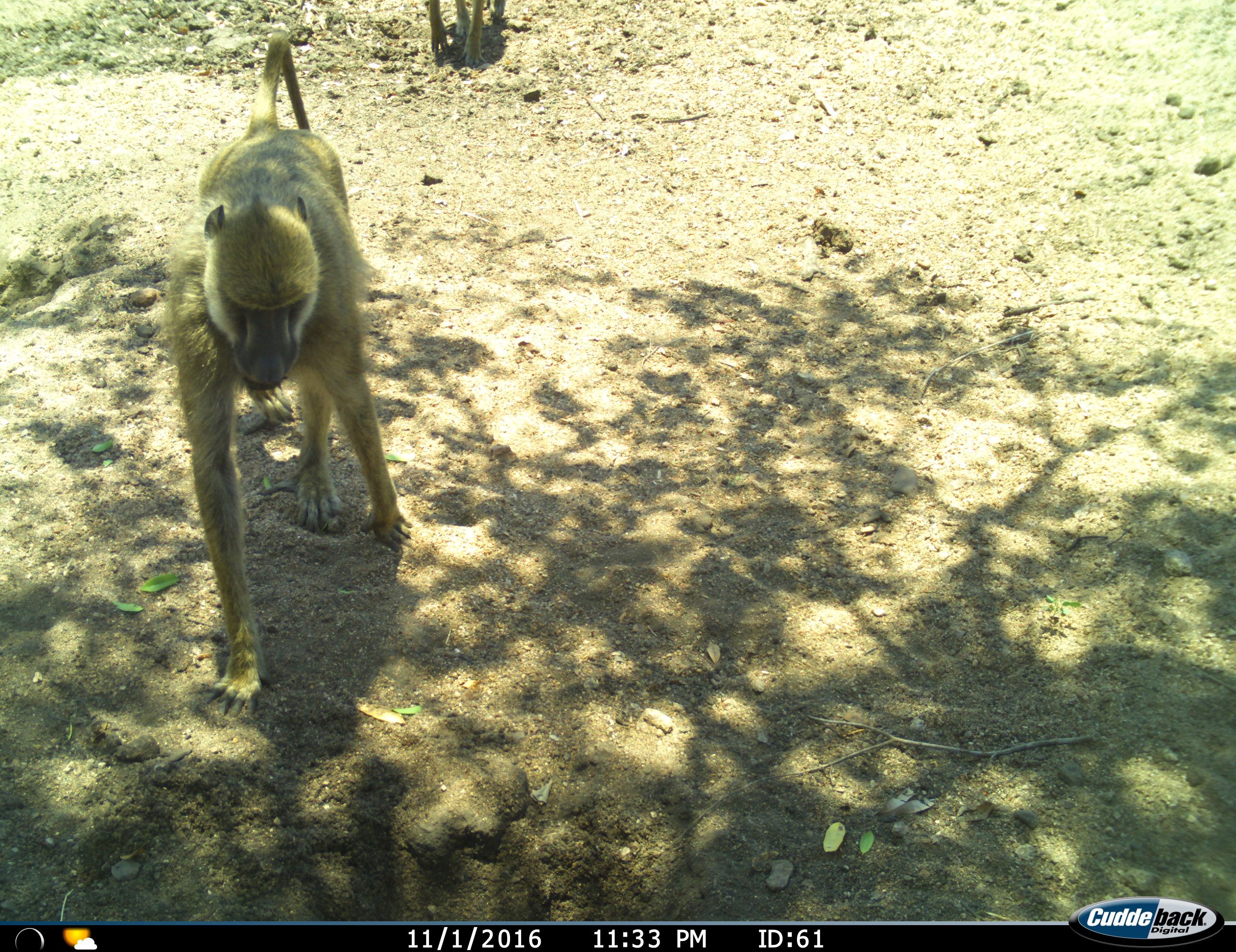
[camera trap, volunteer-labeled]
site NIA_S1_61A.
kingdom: Animalia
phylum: Chordata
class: Mammalia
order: Primates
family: Cercopithecidae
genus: Papio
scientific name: Papio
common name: baboon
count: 2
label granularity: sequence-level